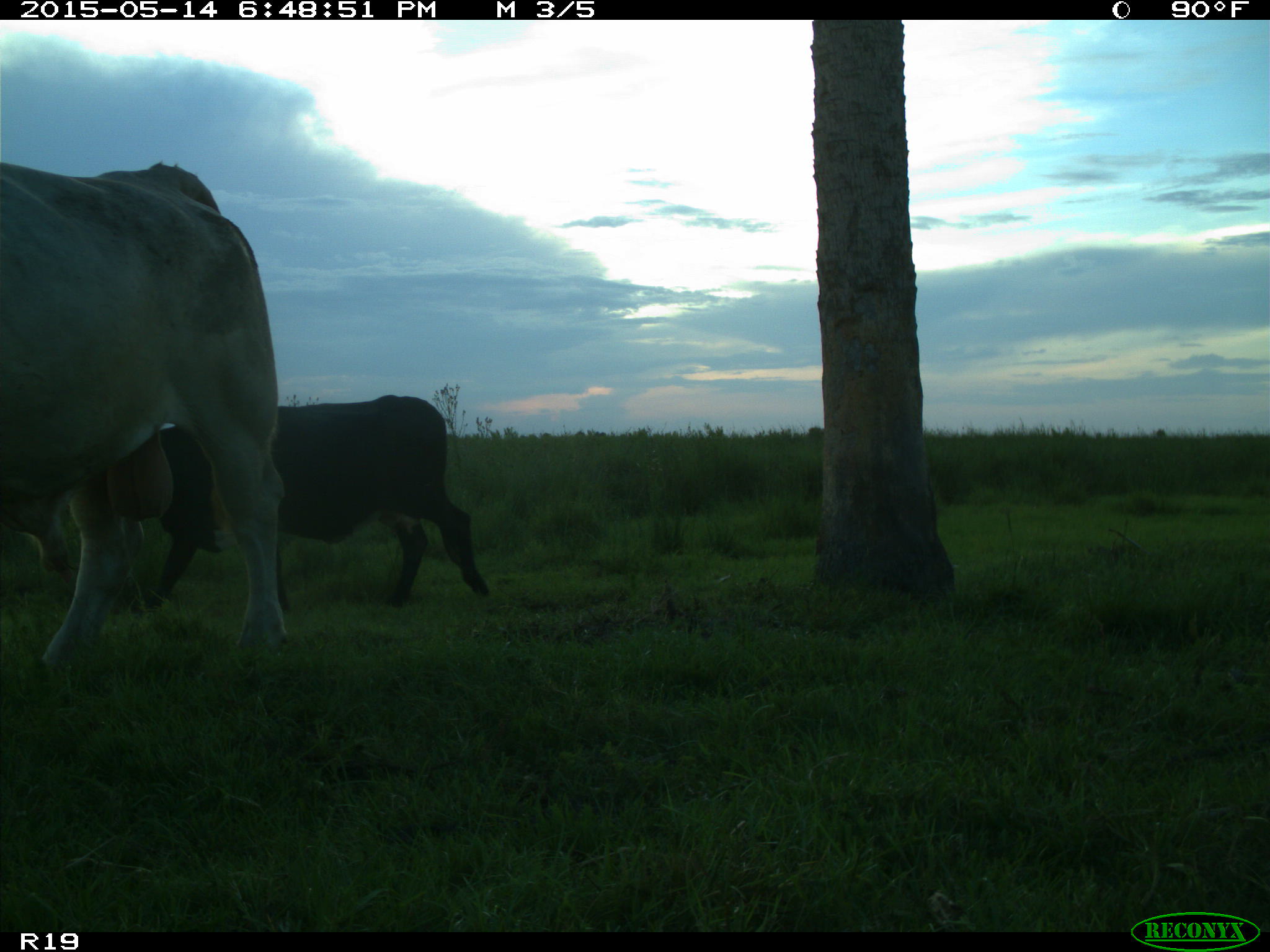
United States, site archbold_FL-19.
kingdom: Animalia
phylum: Chordata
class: Mammalia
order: Artiodactyla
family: Bovidae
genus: Bos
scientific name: Bos taurus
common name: domestic cow